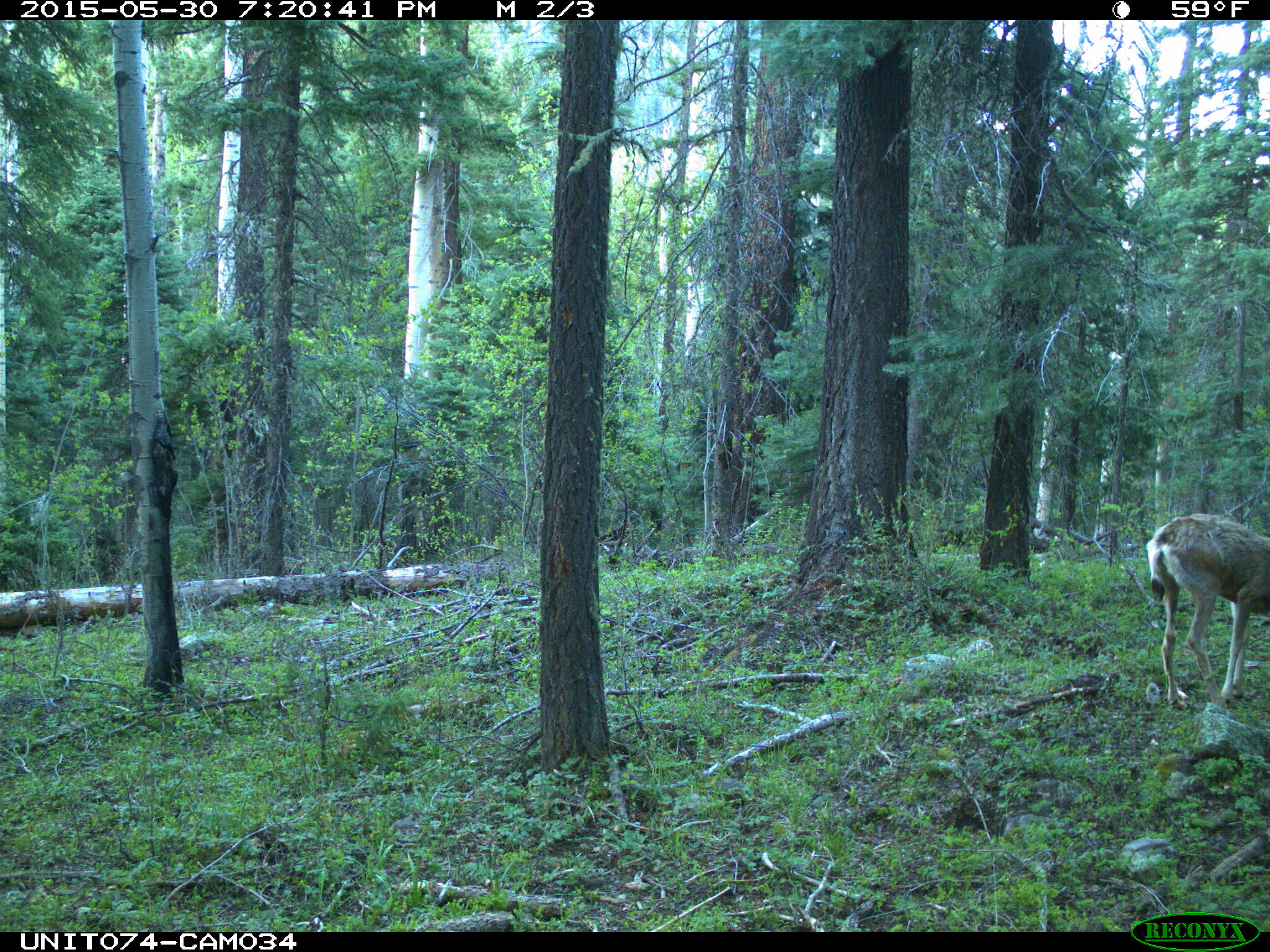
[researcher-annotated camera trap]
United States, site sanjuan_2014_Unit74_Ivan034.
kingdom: Animalia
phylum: Chordata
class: Mammalia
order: Artiodactyla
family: Cervidae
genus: Odocoileus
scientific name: Odocoileus hemionus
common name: mule deer